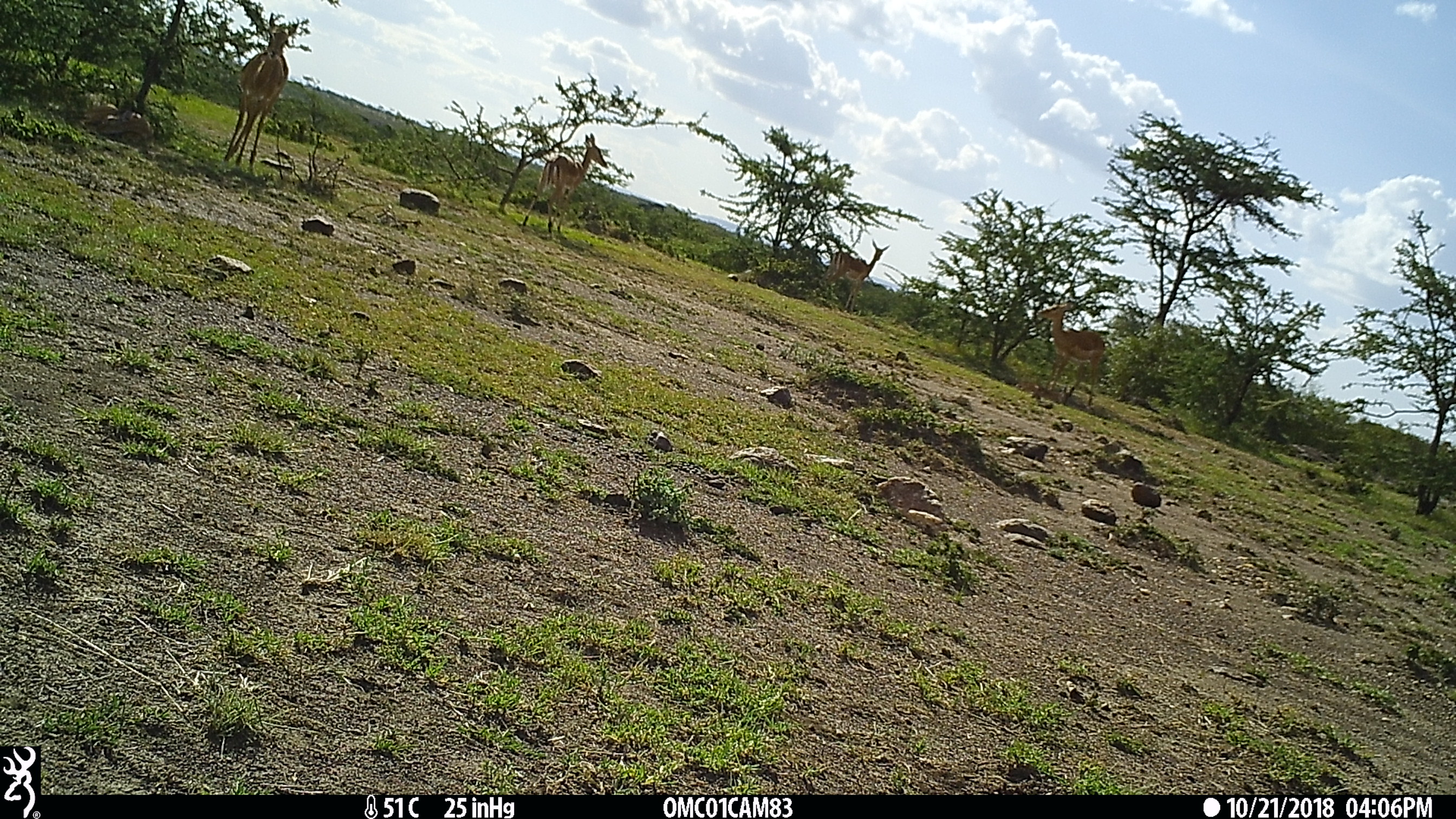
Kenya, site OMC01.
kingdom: Animalia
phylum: Chordata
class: Mammalia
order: Artiodactyla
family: Bovidae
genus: Aepyceros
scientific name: Aepyceros melampus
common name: impala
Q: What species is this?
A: Impala (Aepyceros melampus).